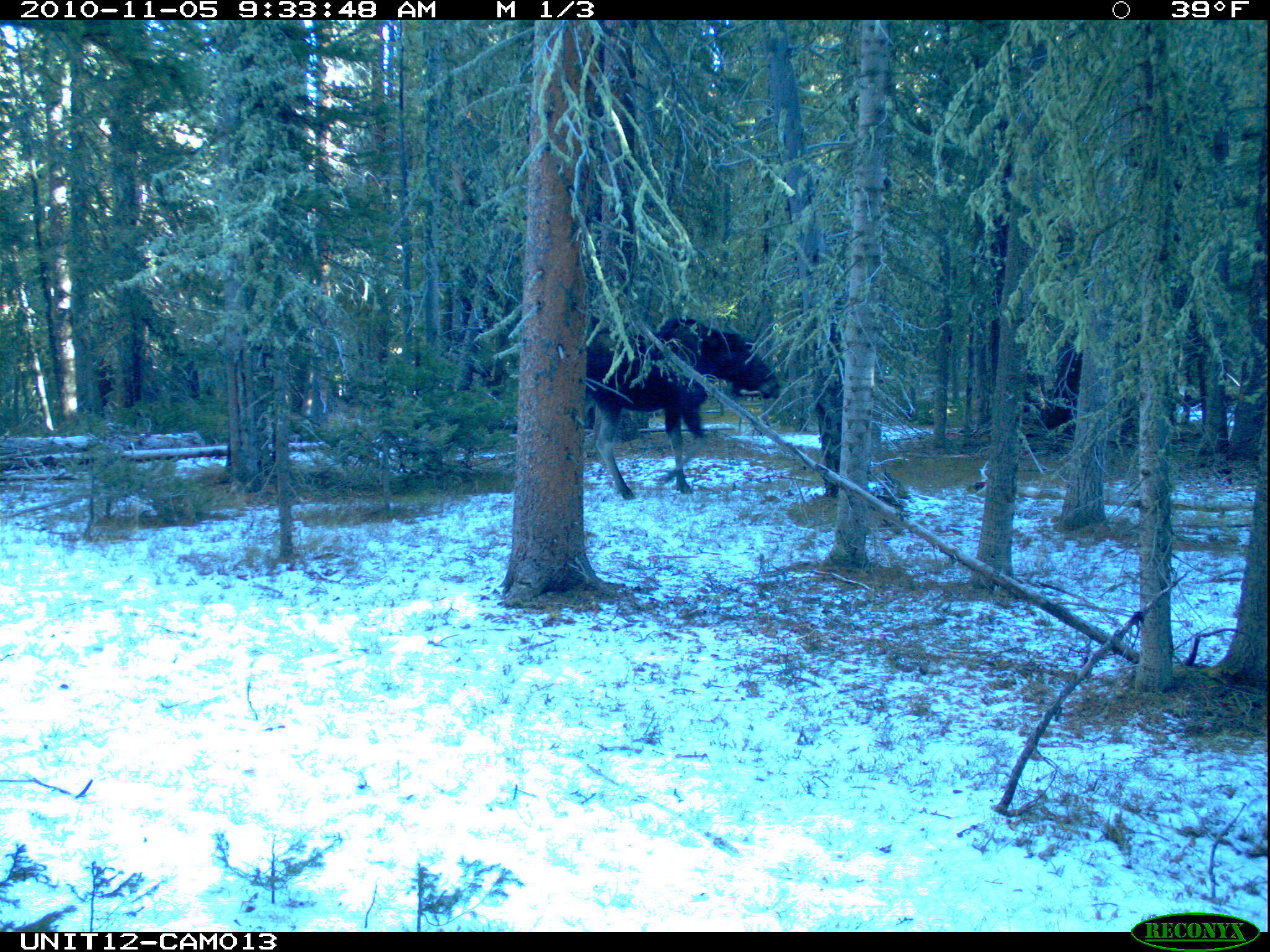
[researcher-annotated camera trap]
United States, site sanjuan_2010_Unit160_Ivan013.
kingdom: Animalia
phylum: Chordata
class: Mammalia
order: Artiodactyla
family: Cervidae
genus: Alces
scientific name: Alces alces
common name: moose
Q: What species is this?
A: Alces alces (moose).